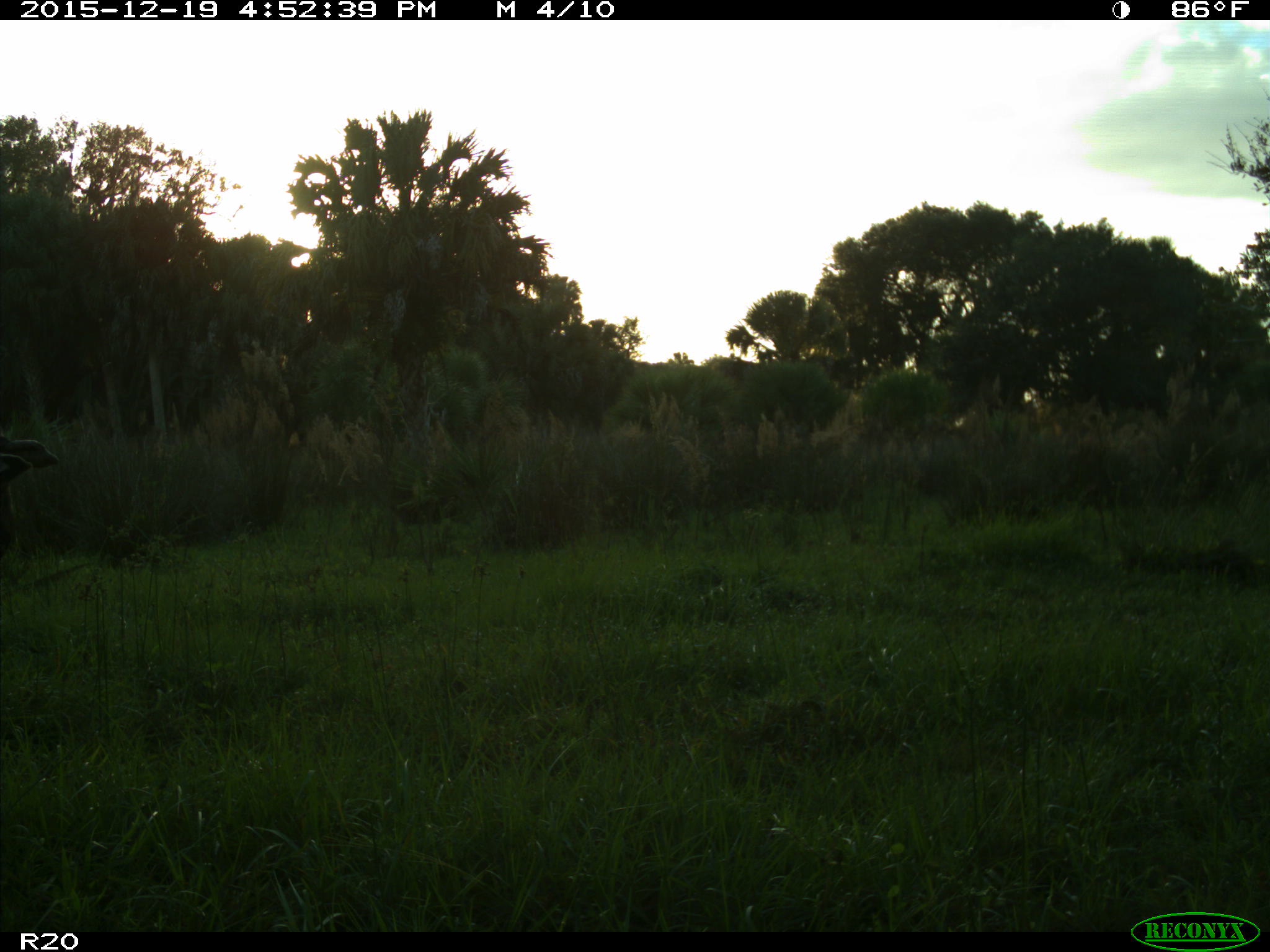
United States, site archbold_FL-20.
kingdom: Animalia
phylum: Chordata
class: Mammalia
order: Artiodactyla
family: Bovidae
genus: Bos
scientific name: Bos taurus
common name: domestic cow